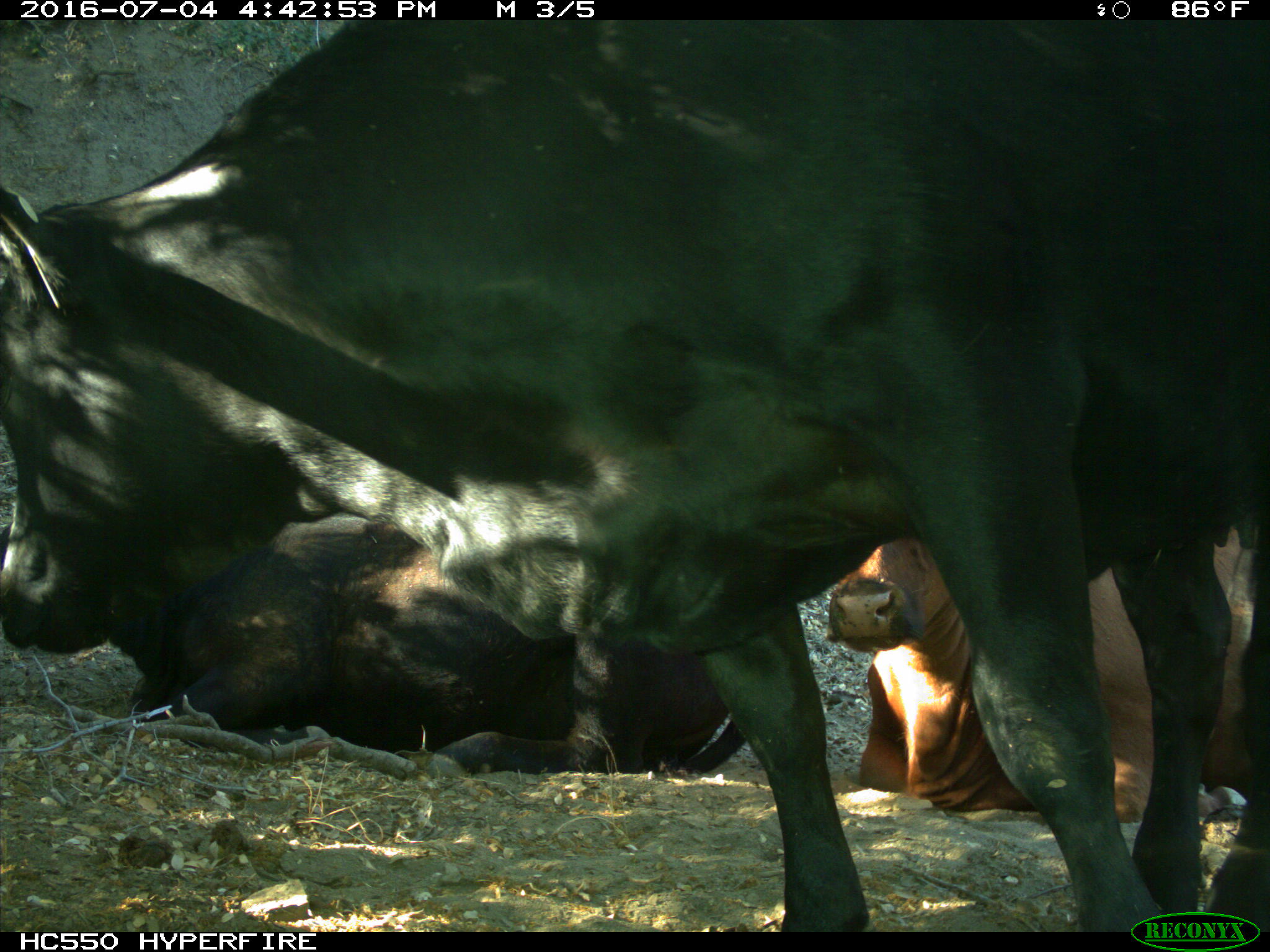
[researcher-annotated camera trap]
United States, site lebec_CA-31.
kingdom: Animalia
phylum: Chordata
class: Mammalia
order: Artiodactyla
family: Bovidae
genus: Bos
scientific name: Bos taurus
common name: domestic cow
Bos taurus (domestic cow).